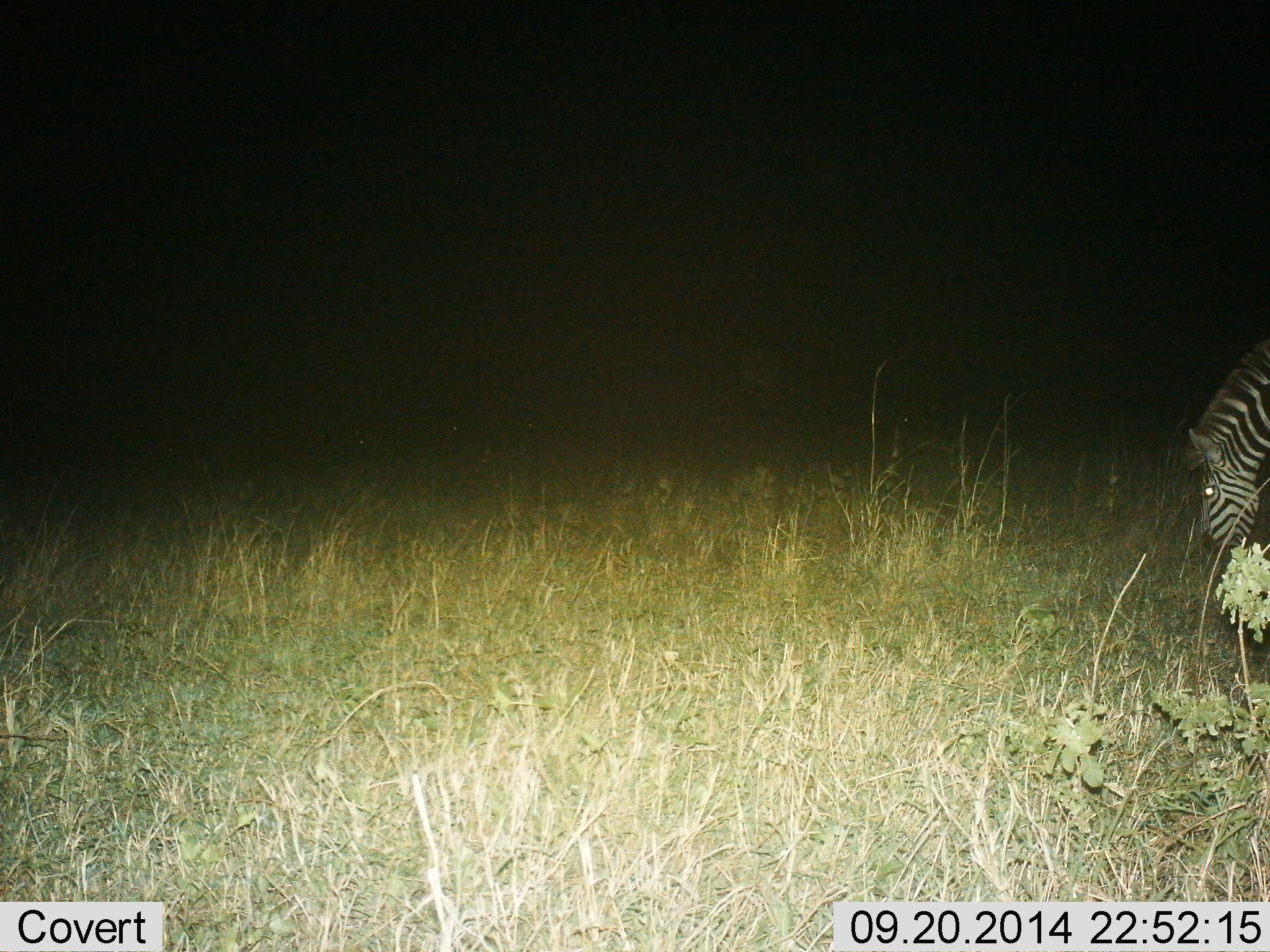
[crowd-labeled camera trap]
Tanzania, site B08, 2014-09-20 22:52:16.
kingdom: Animalia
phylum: Chordata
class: Mammalia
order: Perissodactyla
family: Equidae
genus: Equus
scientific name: Equus quagga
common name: plains zebra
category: zebra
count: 1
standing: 20%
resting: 0%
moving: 10%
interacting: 0%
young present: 0%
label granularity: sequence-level